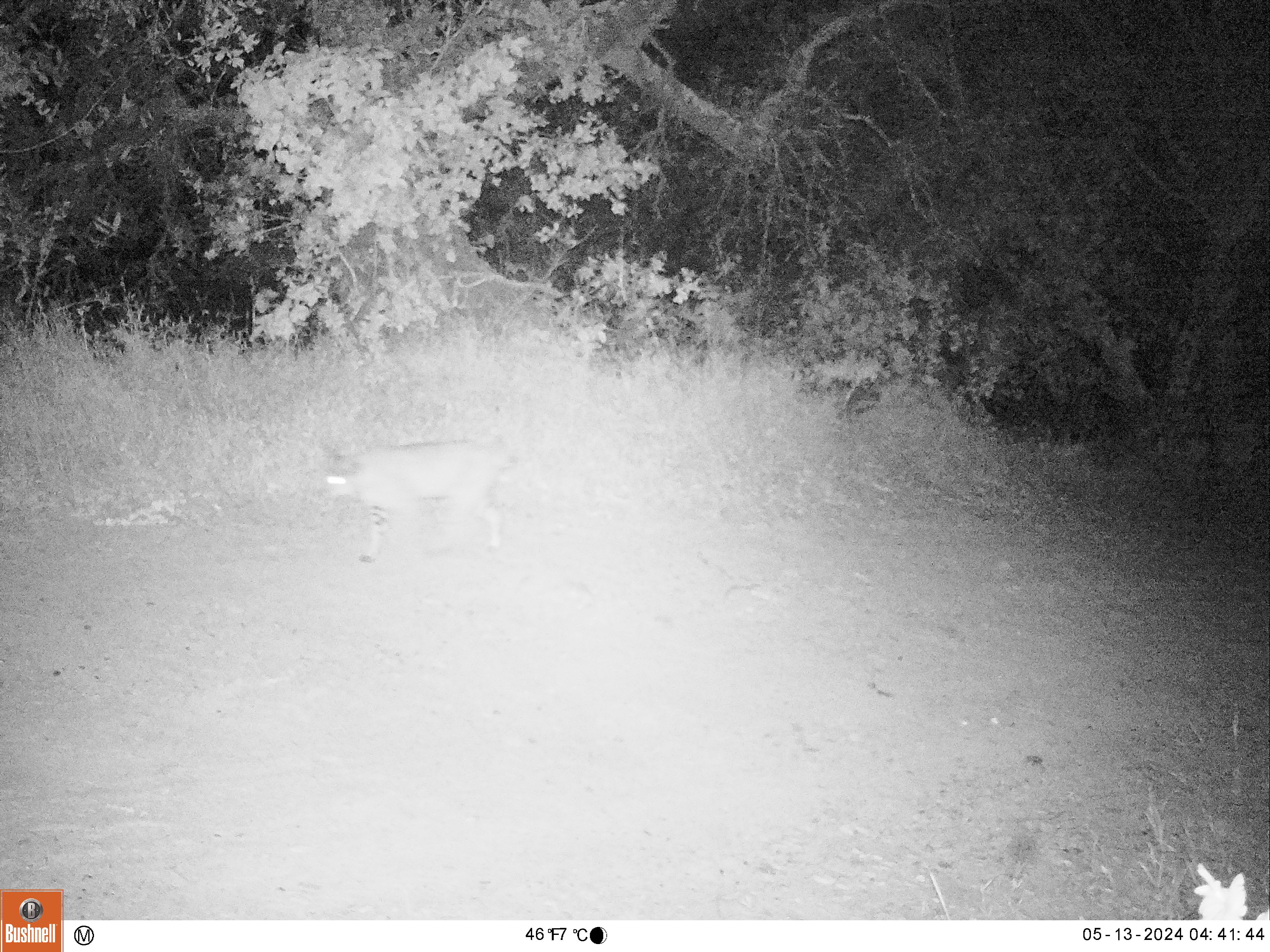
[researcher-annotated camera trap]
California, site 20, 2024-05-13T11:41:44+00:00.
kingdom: Animalia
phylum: Chordata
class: Mammalia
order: Carnivora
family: Felidae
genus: Lynx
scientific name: Lynx rufus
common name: bobcat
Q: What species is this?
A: Bobcat (Lynx rufus).